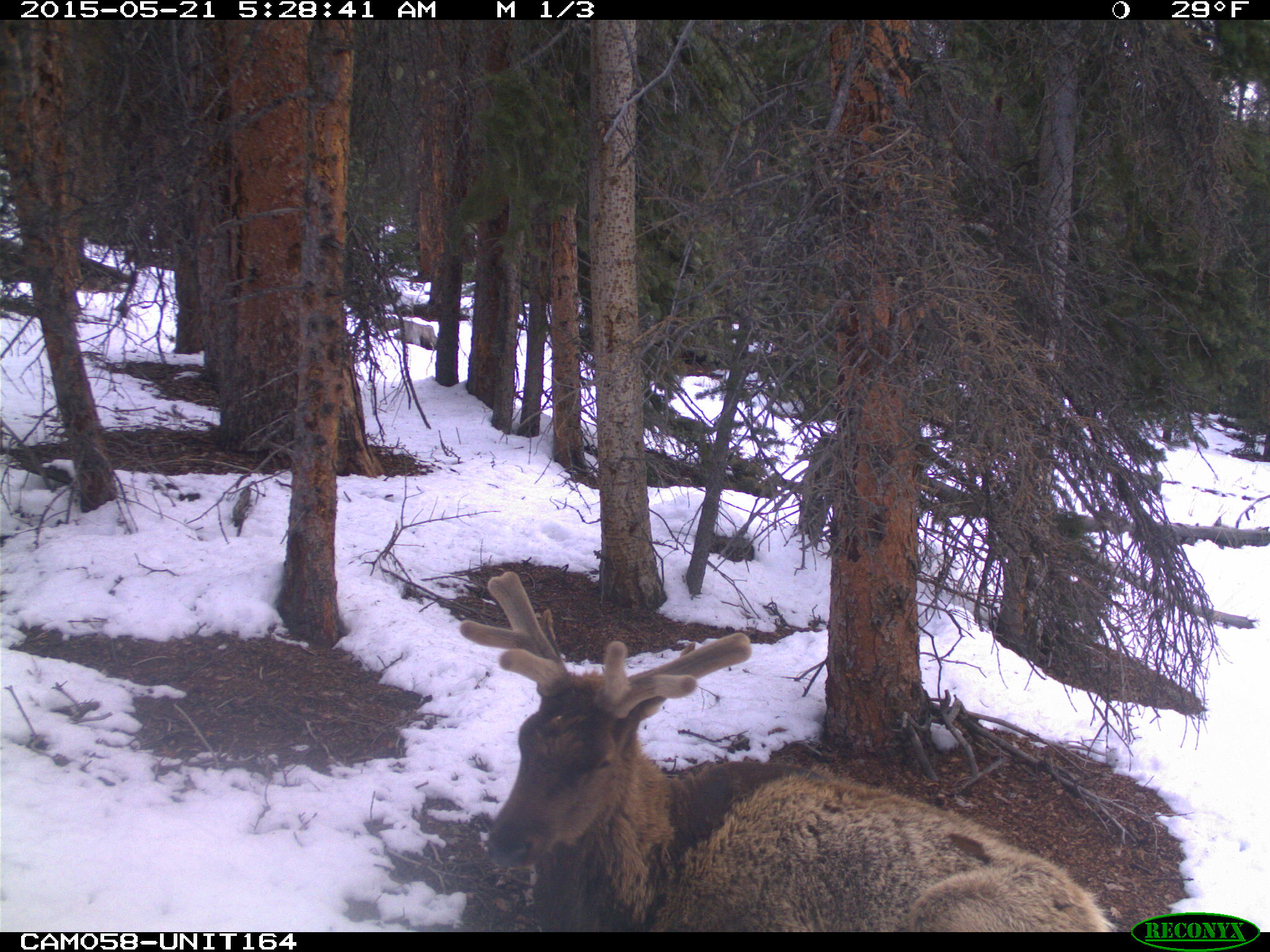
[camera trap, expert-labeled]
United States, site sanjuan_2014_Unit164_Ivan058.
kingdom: Animalia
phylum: Chordata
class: Mammalia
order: Artiodactyla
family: Cervidae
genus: Cervus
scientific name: Cervus elaphus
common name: red deer